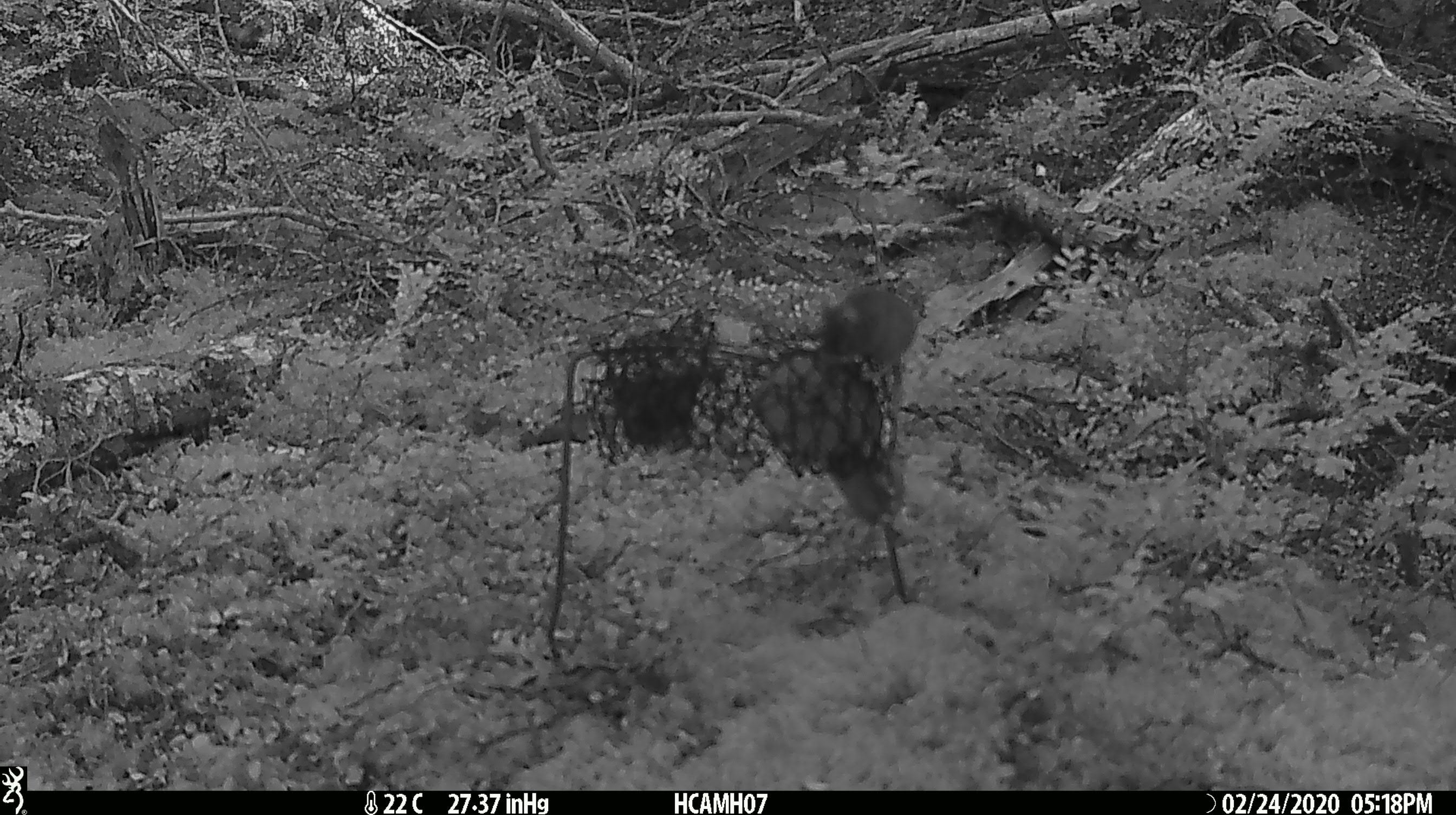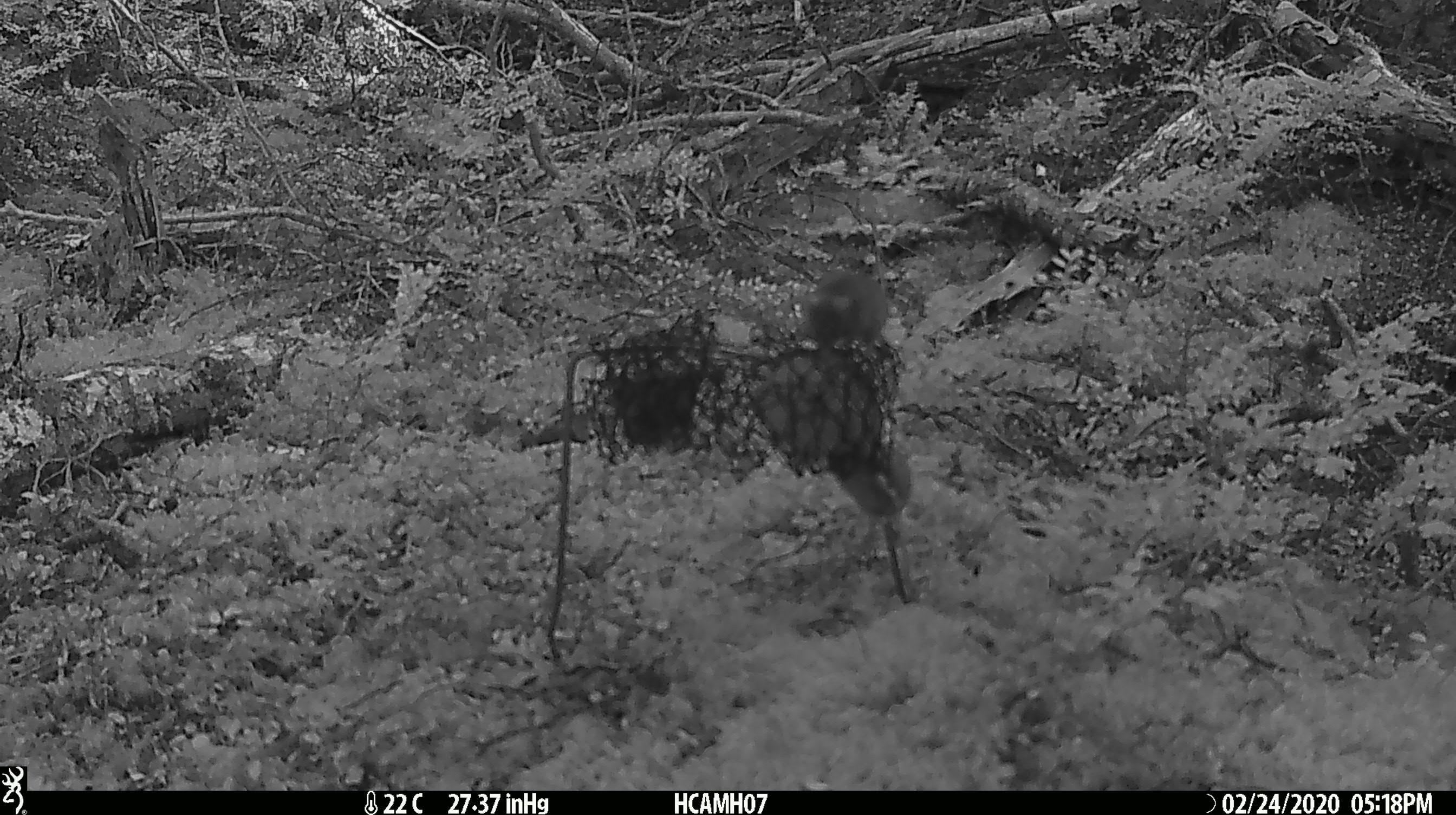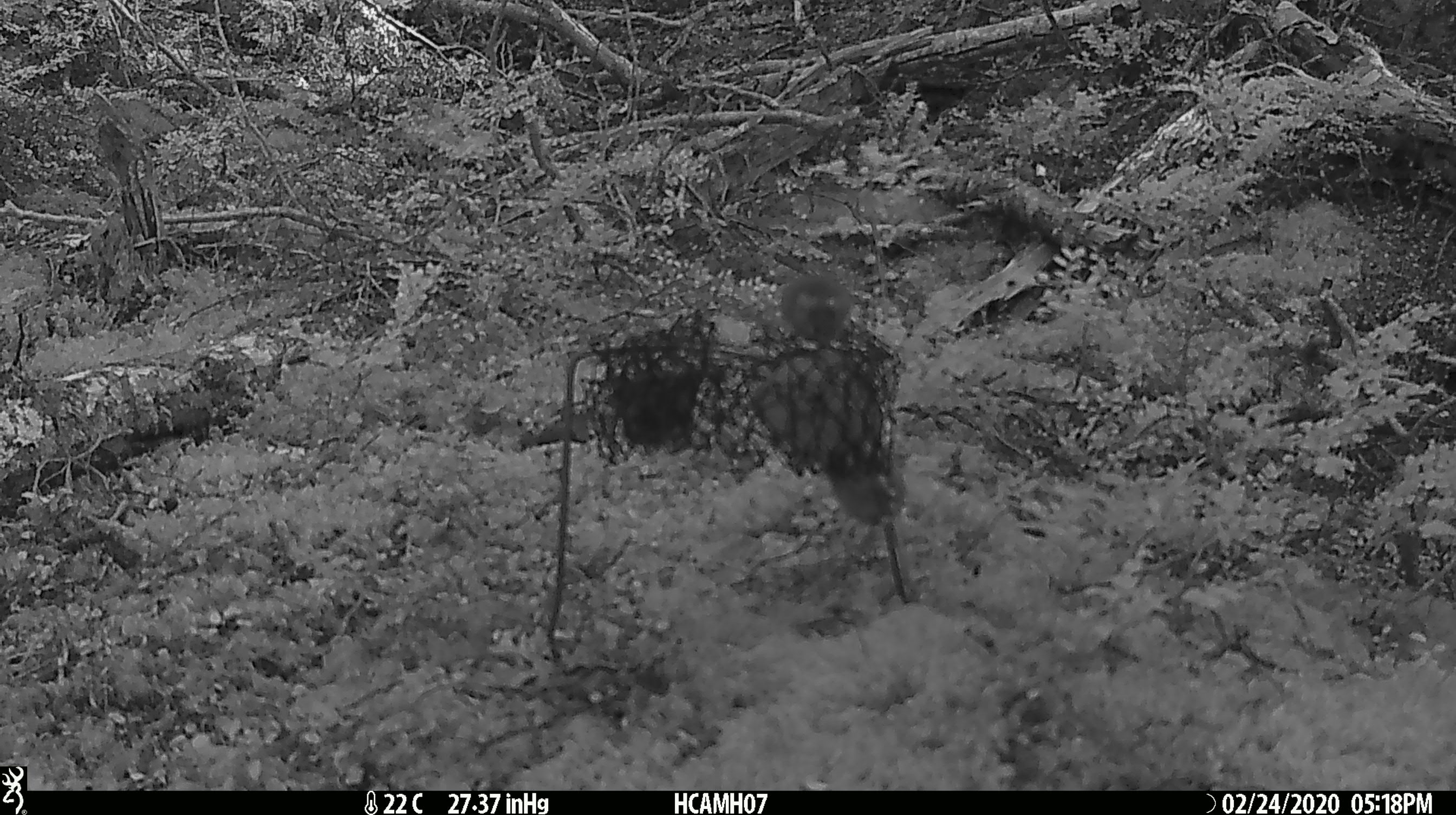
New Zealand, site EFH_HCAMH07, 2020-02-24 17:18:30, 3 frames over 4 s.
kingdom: Animalia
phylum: Chordata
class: Mammalia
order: Rodentia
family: Muridae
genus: Mus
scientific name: Mus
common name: mouse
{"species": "mouse (Mus)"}